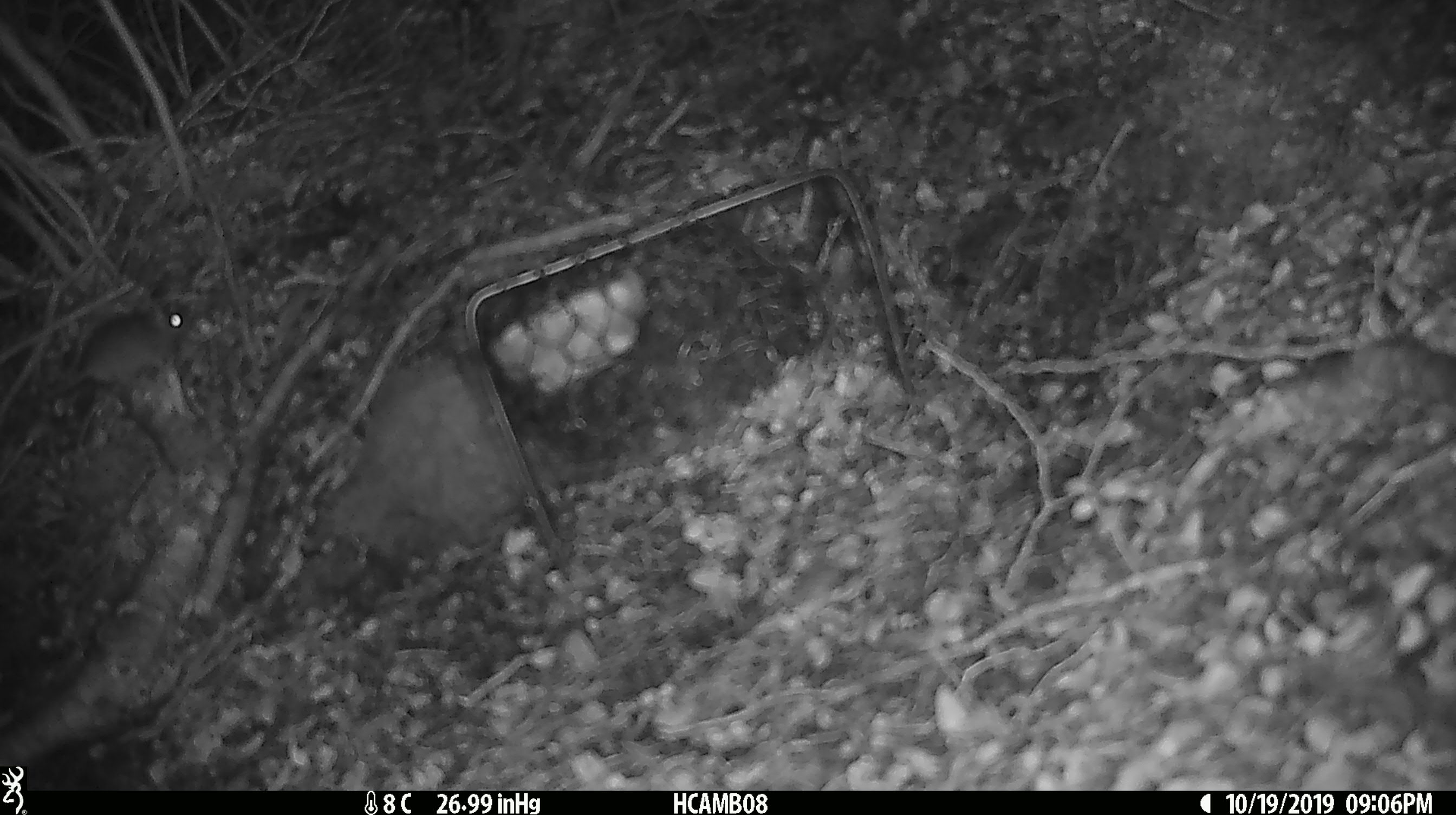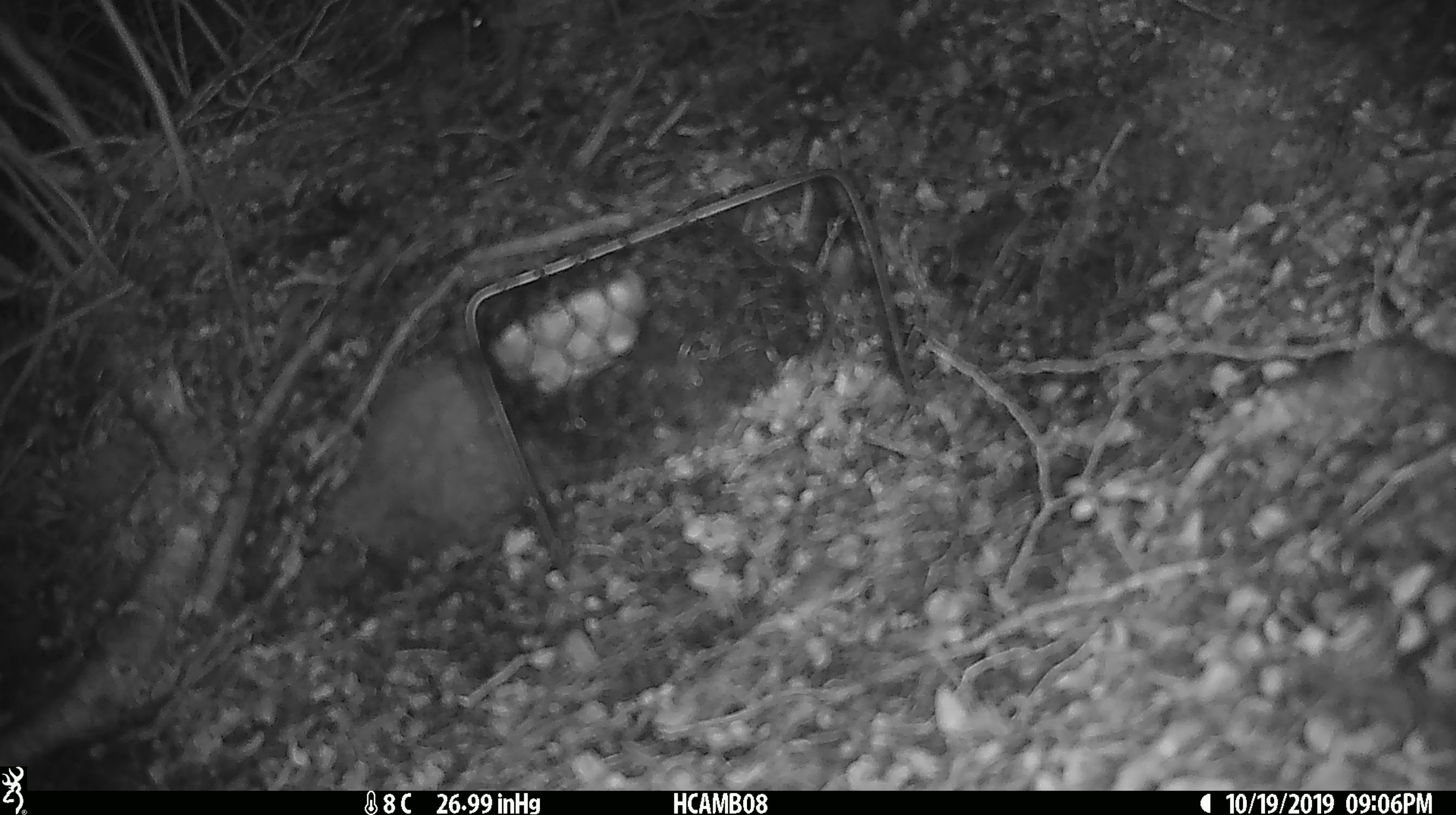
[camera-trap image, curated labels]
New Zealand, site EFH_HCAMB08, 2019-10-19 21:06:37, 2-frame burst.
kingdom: Animalia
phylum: Chordata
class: Mammalia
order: Rodentia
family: Muridae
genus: Mus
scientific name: Mus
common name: mouse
Mouse (Mus).